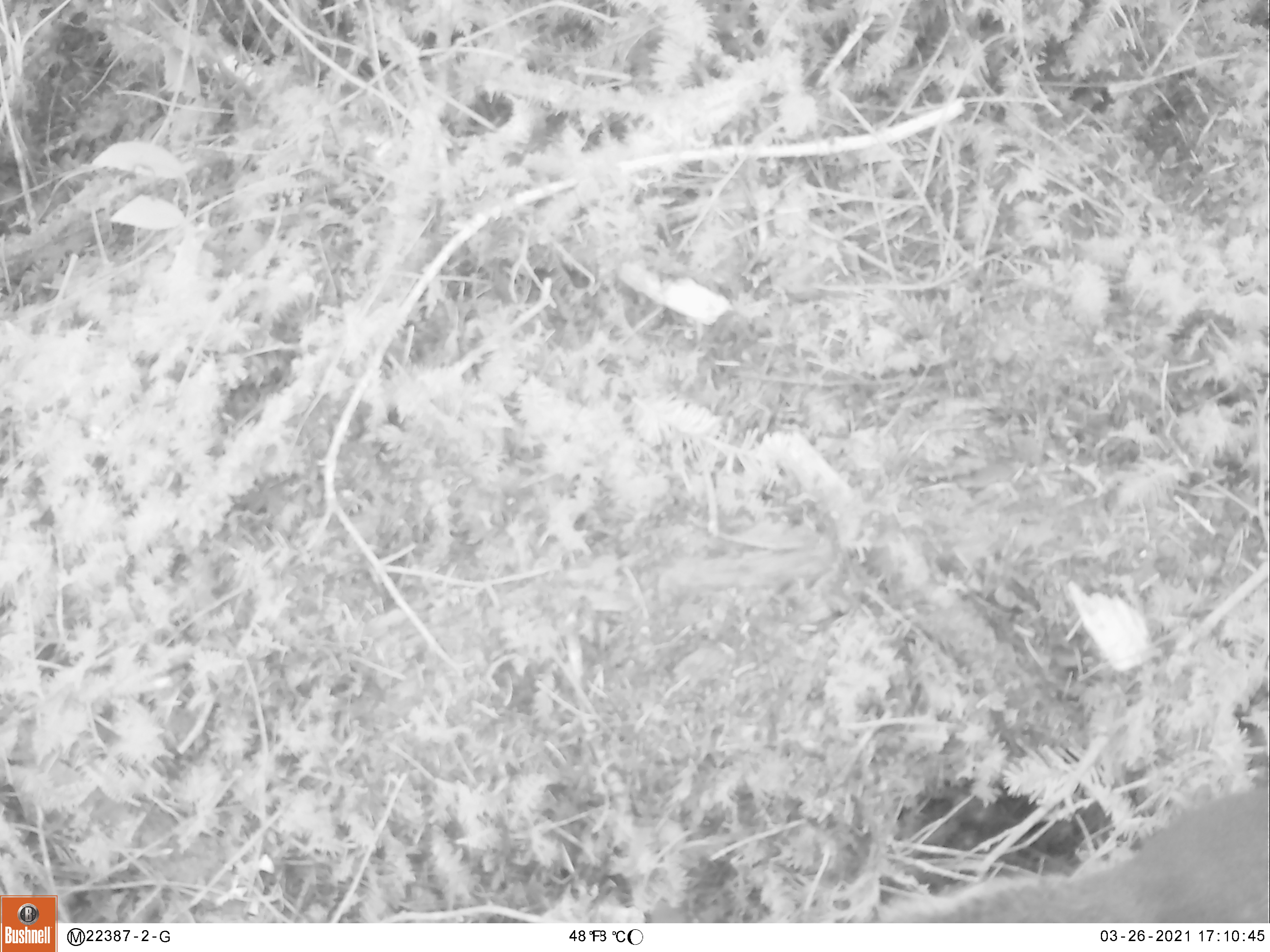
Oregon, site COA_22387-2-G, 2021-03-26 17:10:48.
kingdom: Animalia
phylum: Chordata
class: Mammalia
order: Rodentia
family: Sciuridae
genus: Tamiasciurus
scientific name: Tamiasciurus douglasii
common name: douglas squirrel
Douglas squirrel (Tamiasciurus douglasii).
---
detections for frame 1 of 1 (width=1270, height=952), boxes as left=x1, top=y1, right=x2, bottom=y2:
douglas squirrel: left=858, top=779, right=1269, bottom=920